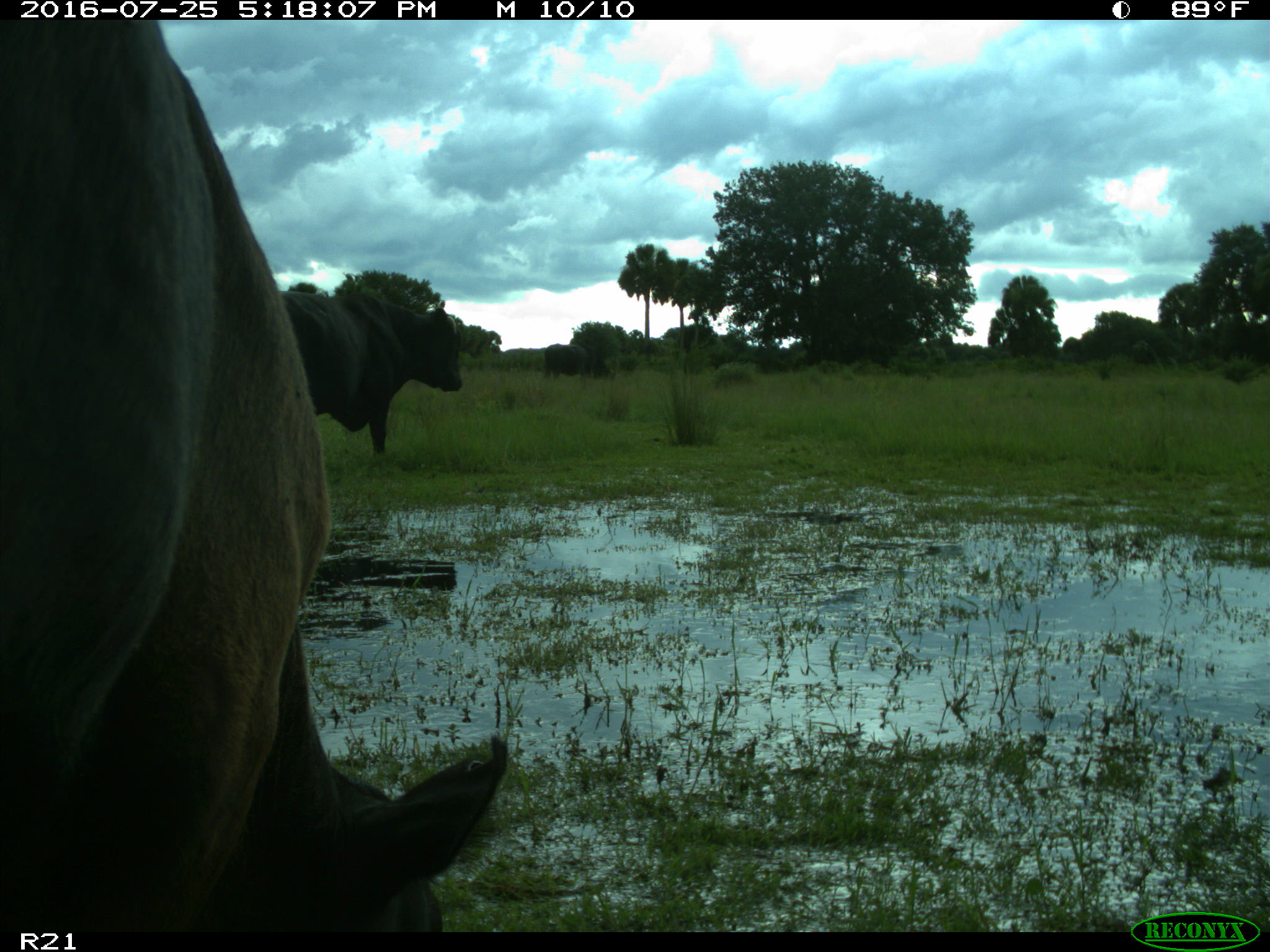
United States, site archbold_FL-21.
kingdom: Animalia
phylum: Chordata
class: Mammalia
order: Artiodactyla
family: Bovidae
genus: Bos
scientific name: Bos taurus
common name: domestic cow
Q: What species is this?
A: Bos taurus (domestic cow).